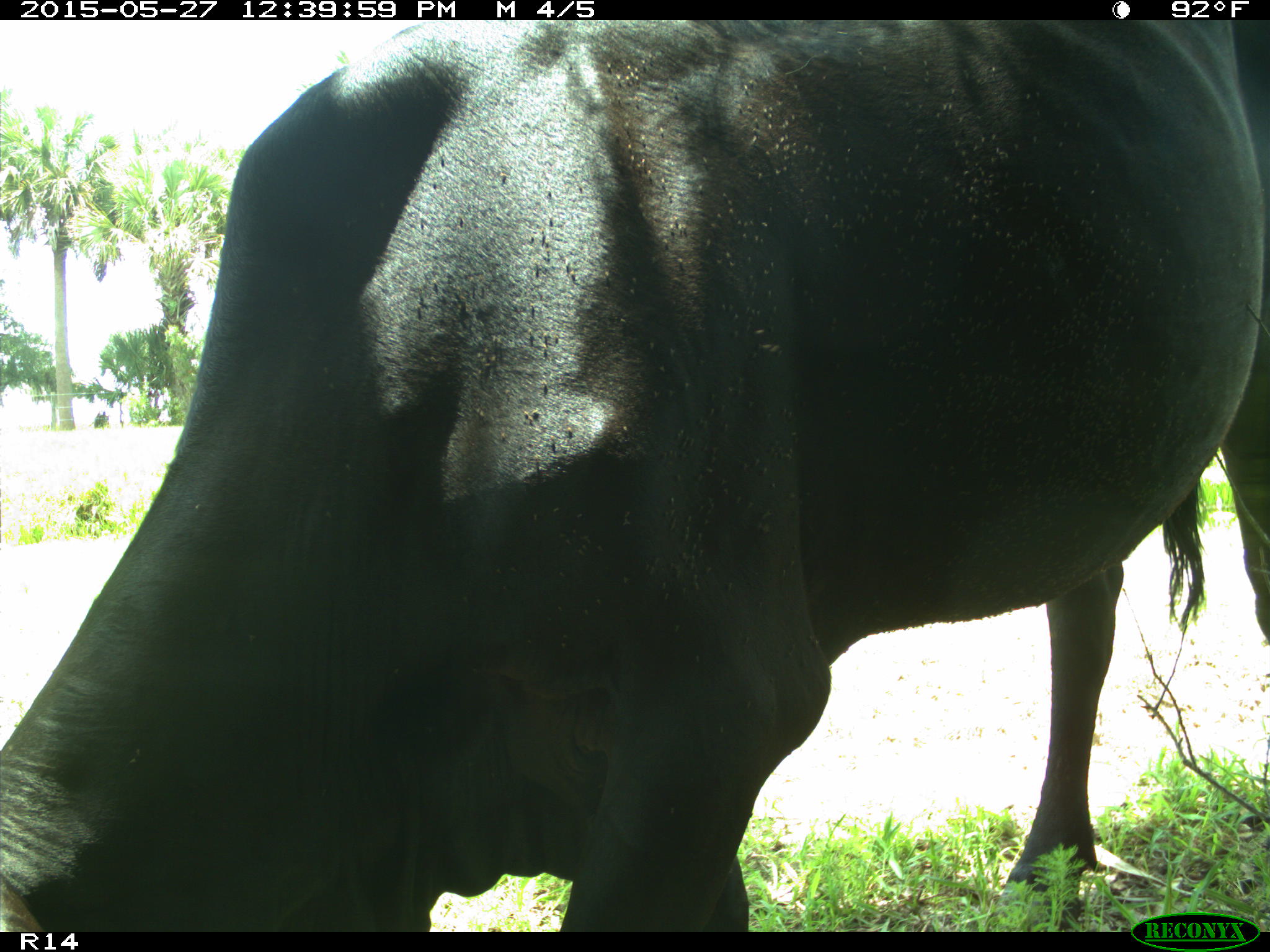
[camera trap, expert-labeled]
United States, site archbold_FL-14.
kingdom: Animalia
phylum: Chordata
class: Mammalia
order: Artiodactyla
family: Bovidae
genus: Bos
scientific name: Bos taurus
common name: domestic cow